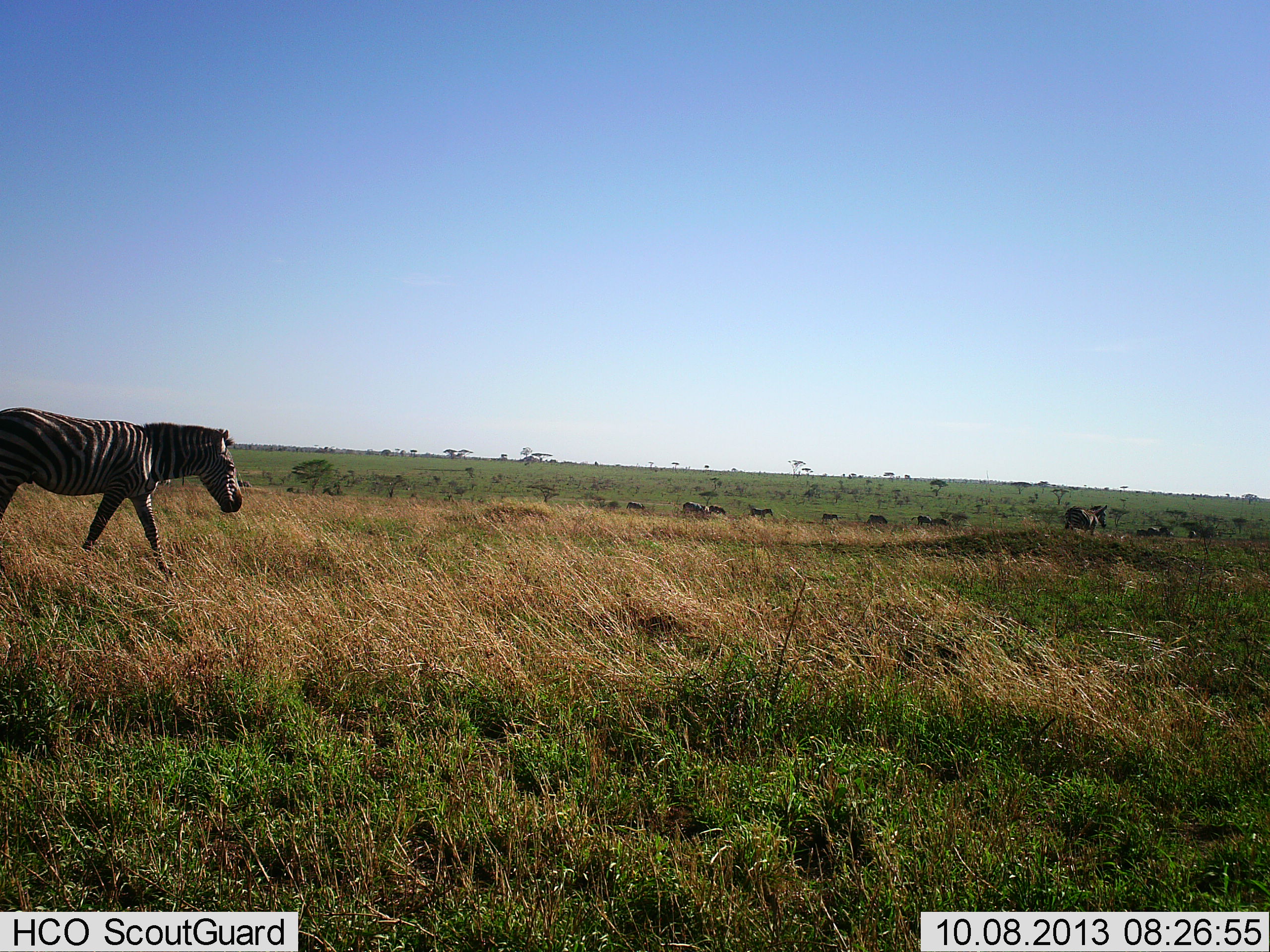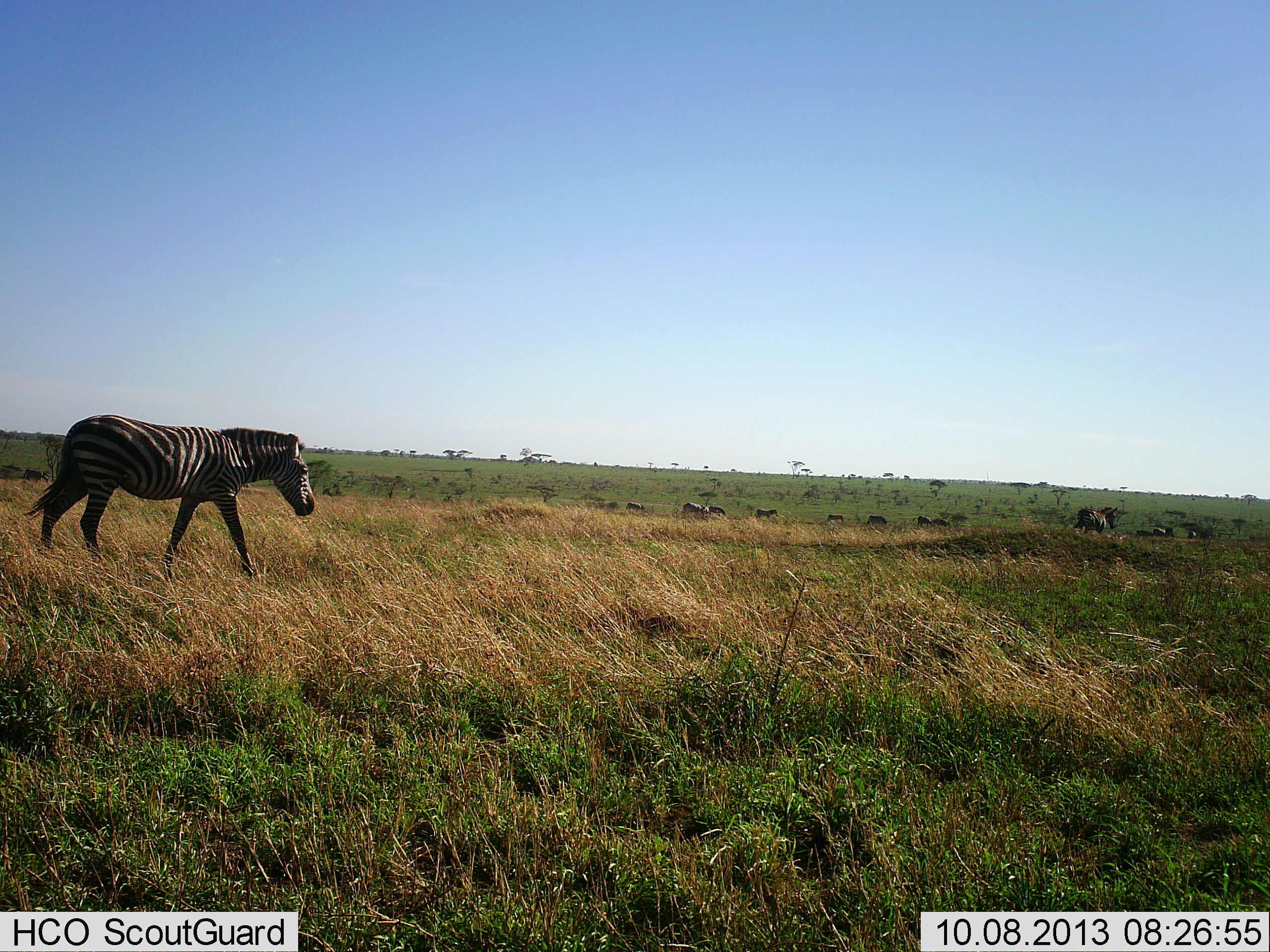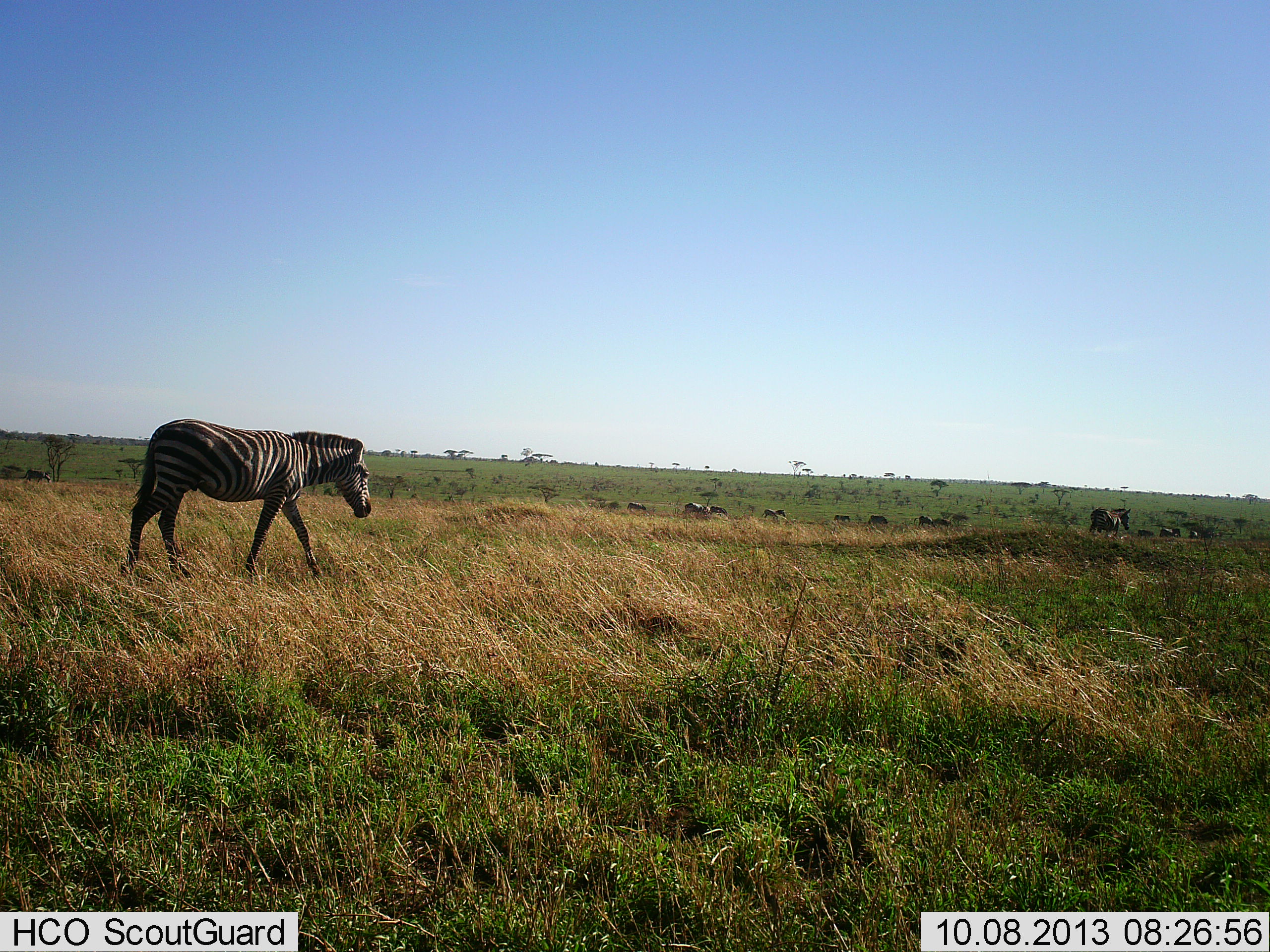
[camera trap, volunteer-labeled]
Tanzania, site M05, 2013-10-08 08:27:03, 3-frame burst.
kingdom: Animalia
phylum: Chordata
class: Mammalia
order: Perissodactyla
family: Equidae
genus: Equus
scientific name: Equus quagga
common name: plains zebra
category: zebra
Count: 11-50.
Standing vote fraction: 27%.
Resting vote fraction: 0%.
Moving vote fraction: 100%.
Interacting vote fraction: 0%.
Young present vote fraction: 0%.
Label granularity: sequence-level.